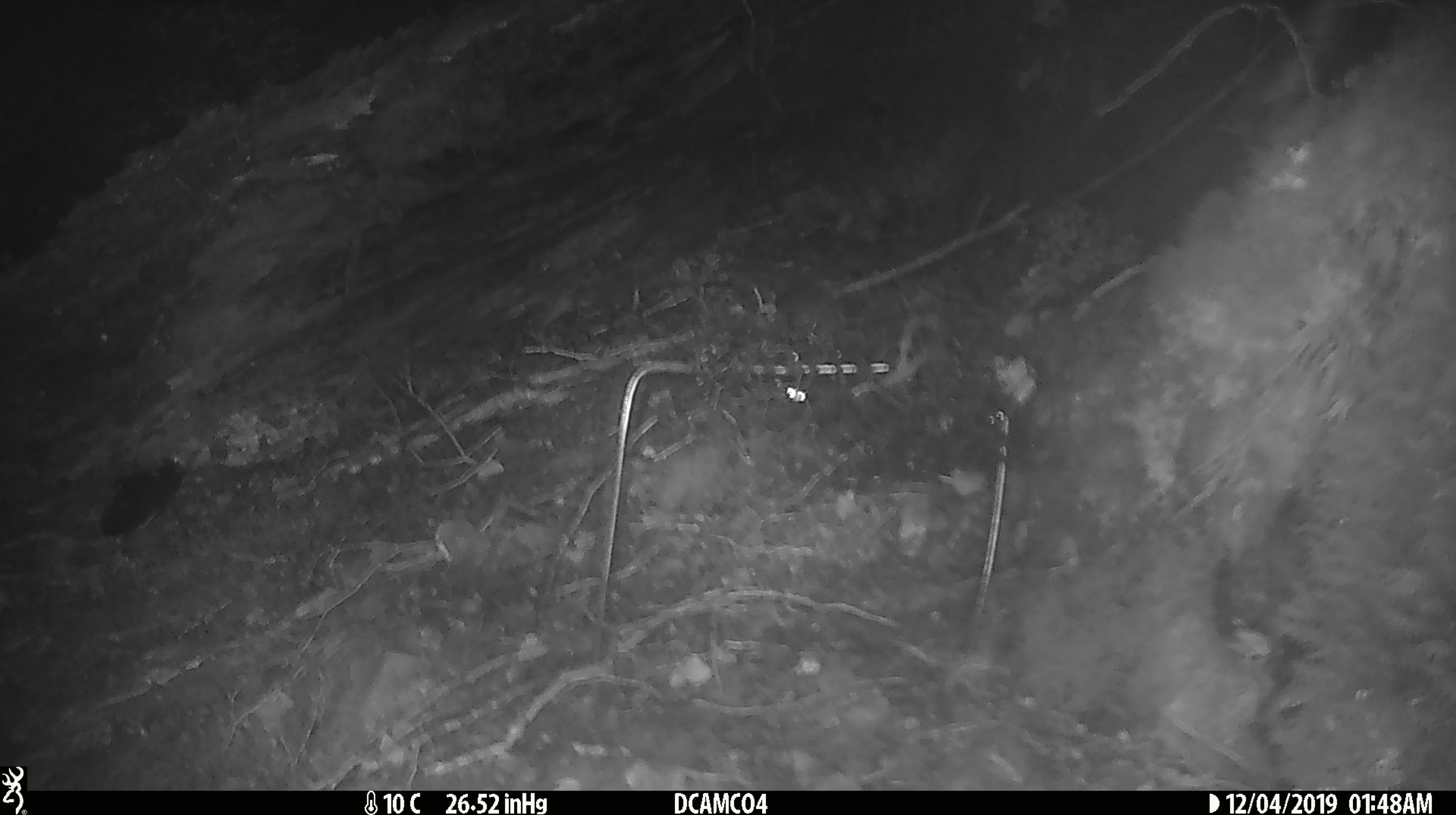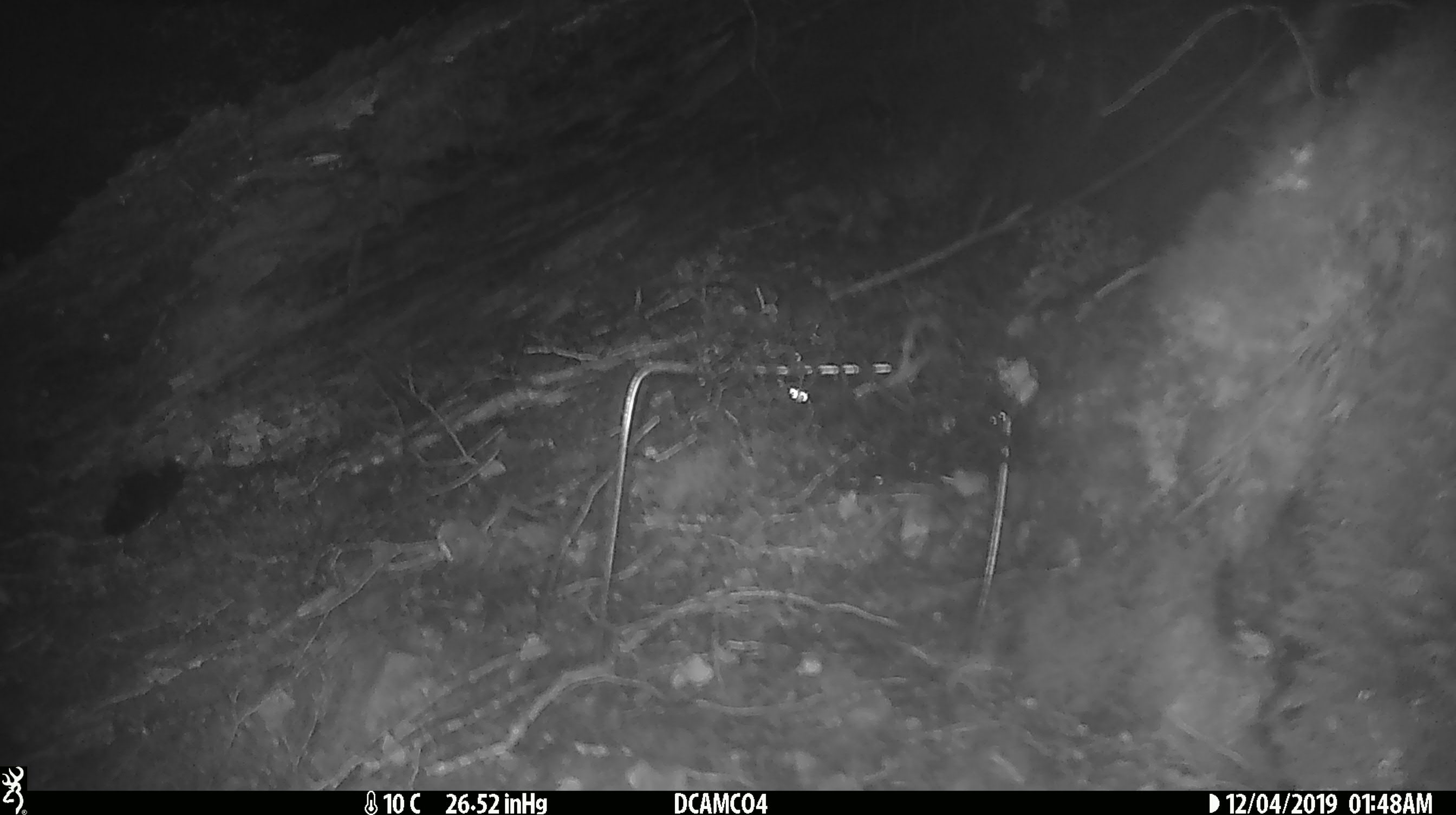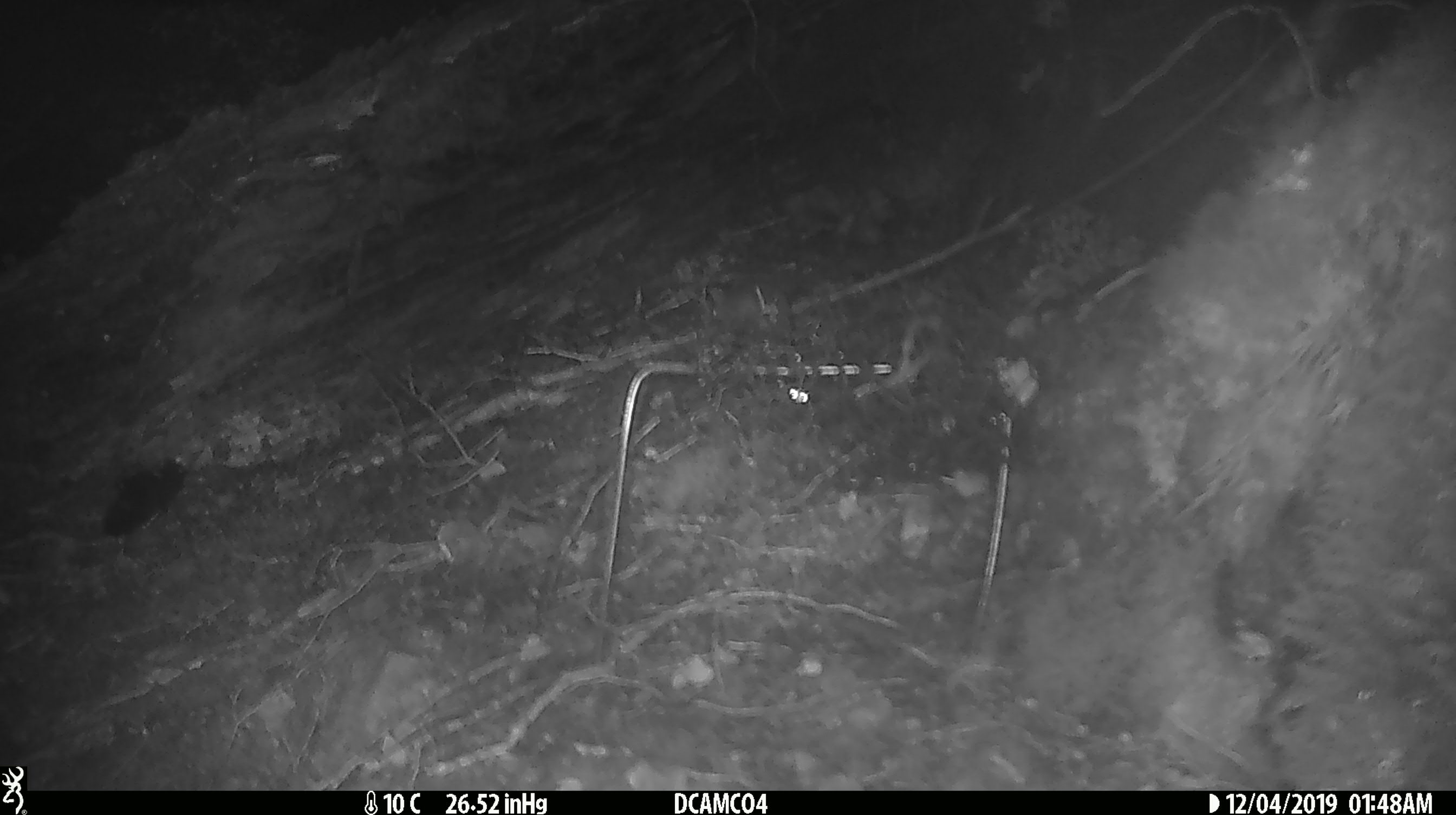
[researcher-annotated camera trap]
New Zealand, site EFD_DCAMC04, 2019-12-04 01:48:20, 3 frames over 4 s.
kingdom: Animalia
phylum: Chordata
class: Mammalia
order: Rodentia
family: Muridae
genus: Mus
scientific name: Mus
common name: mouse